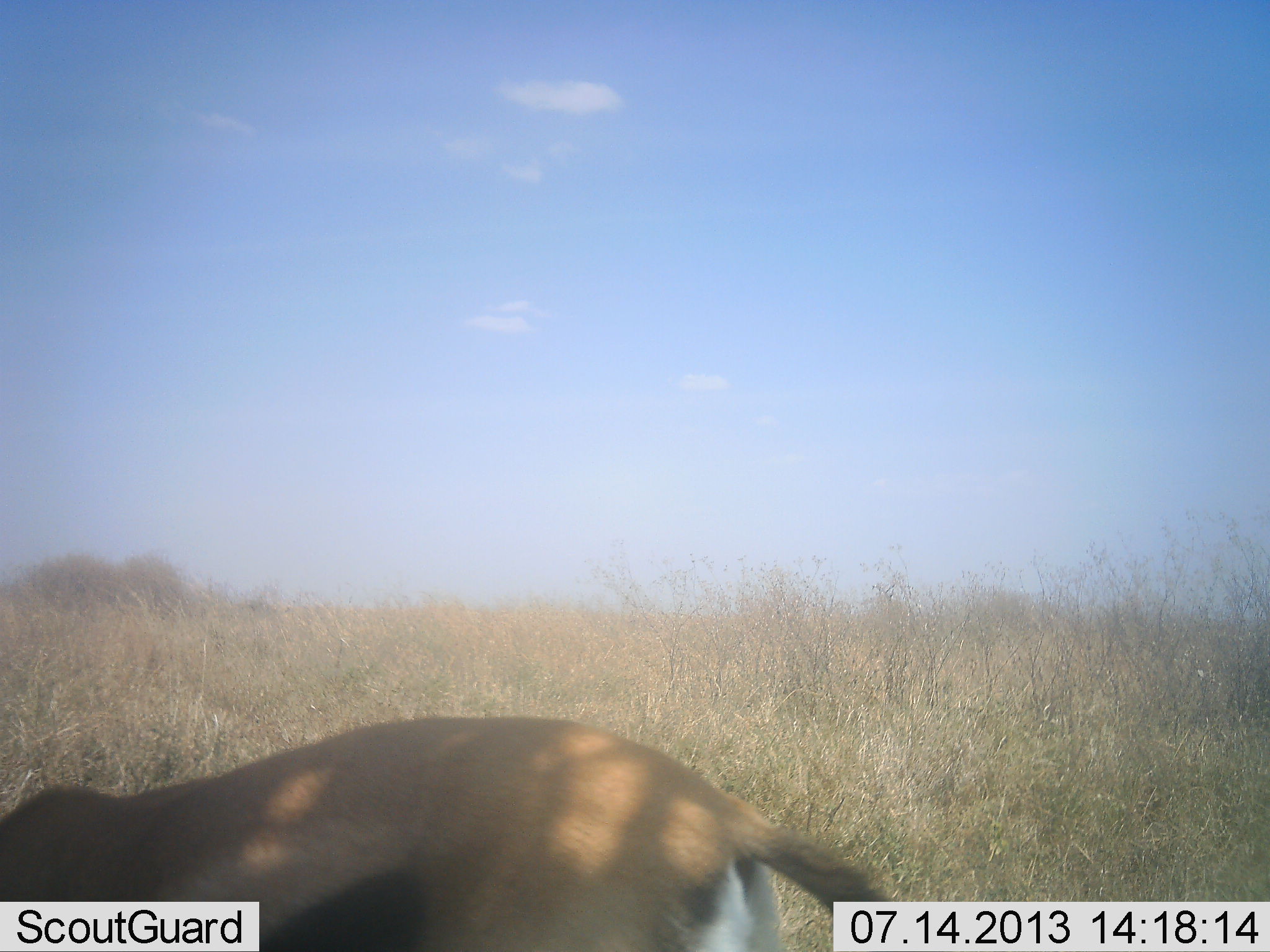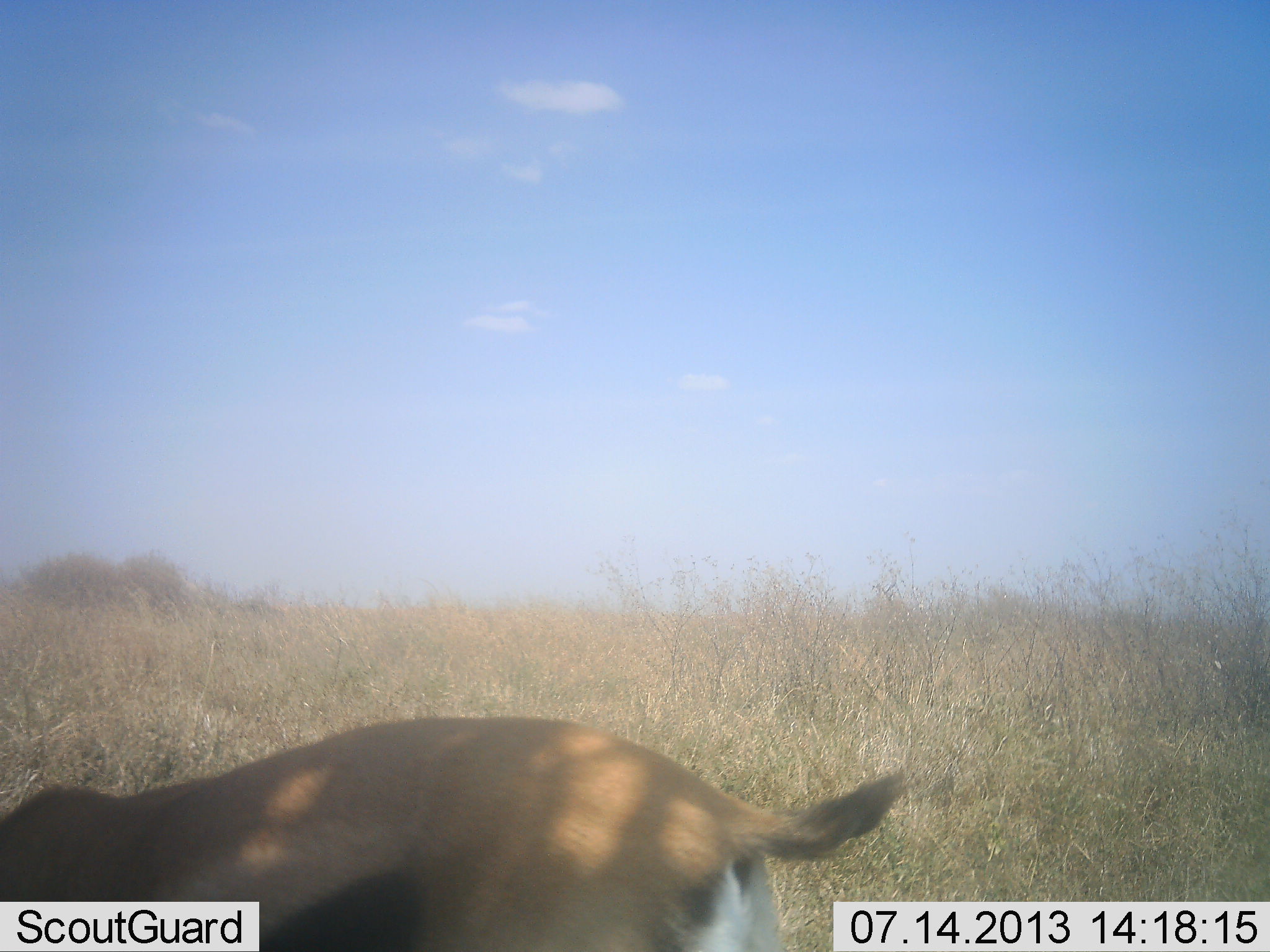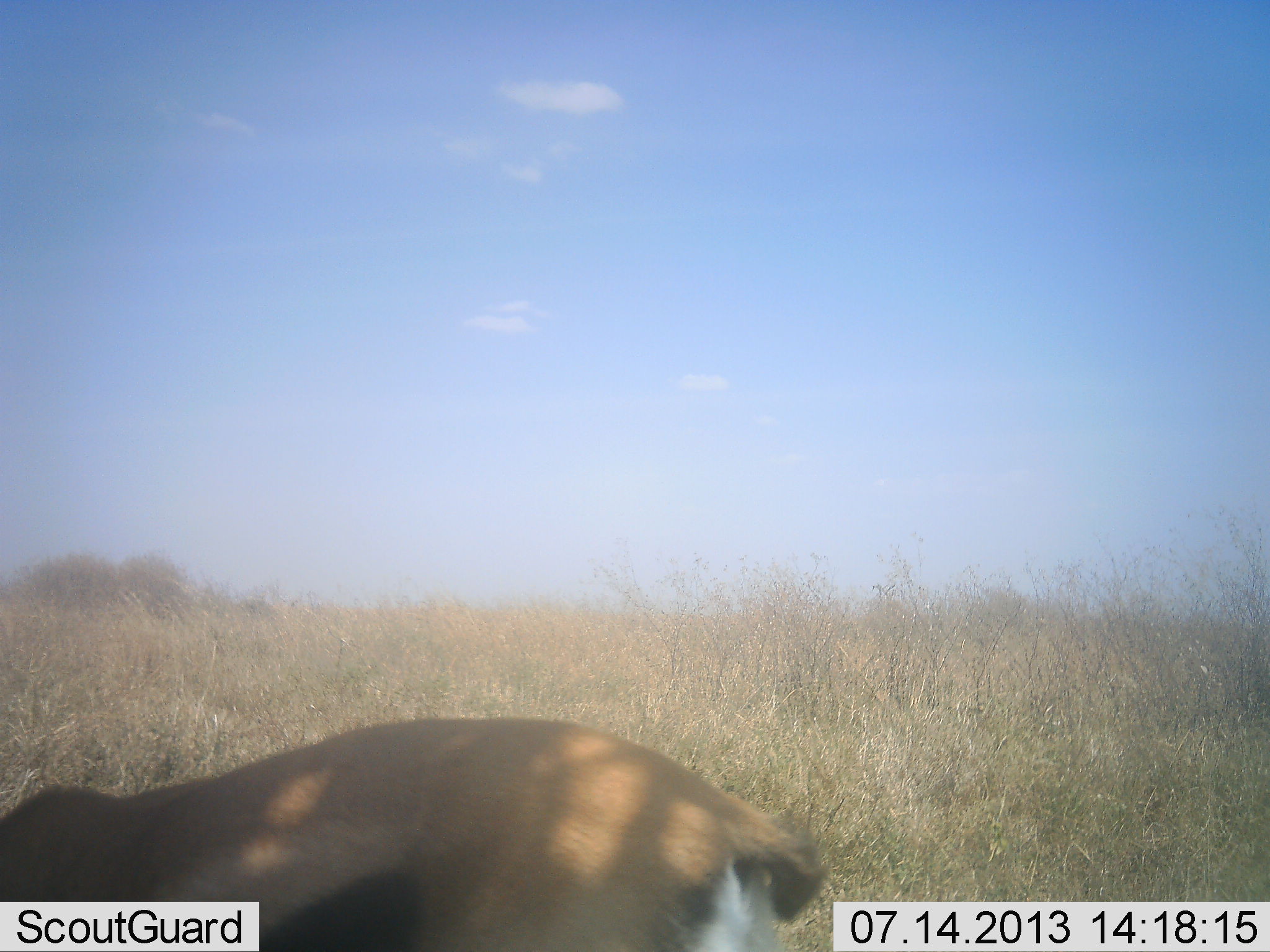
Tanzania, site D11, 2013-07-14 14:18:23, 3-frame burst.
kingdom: Animalia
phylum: Chordata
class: Mammalia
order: Artiodactyla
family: Bovidae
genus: Eudorcas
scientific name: Eudorcas thomsonii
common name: thomson's gazelle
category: gazellethomsons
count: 1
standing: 67%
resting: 0%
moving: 0%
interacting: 0%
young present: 0%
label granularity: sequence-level